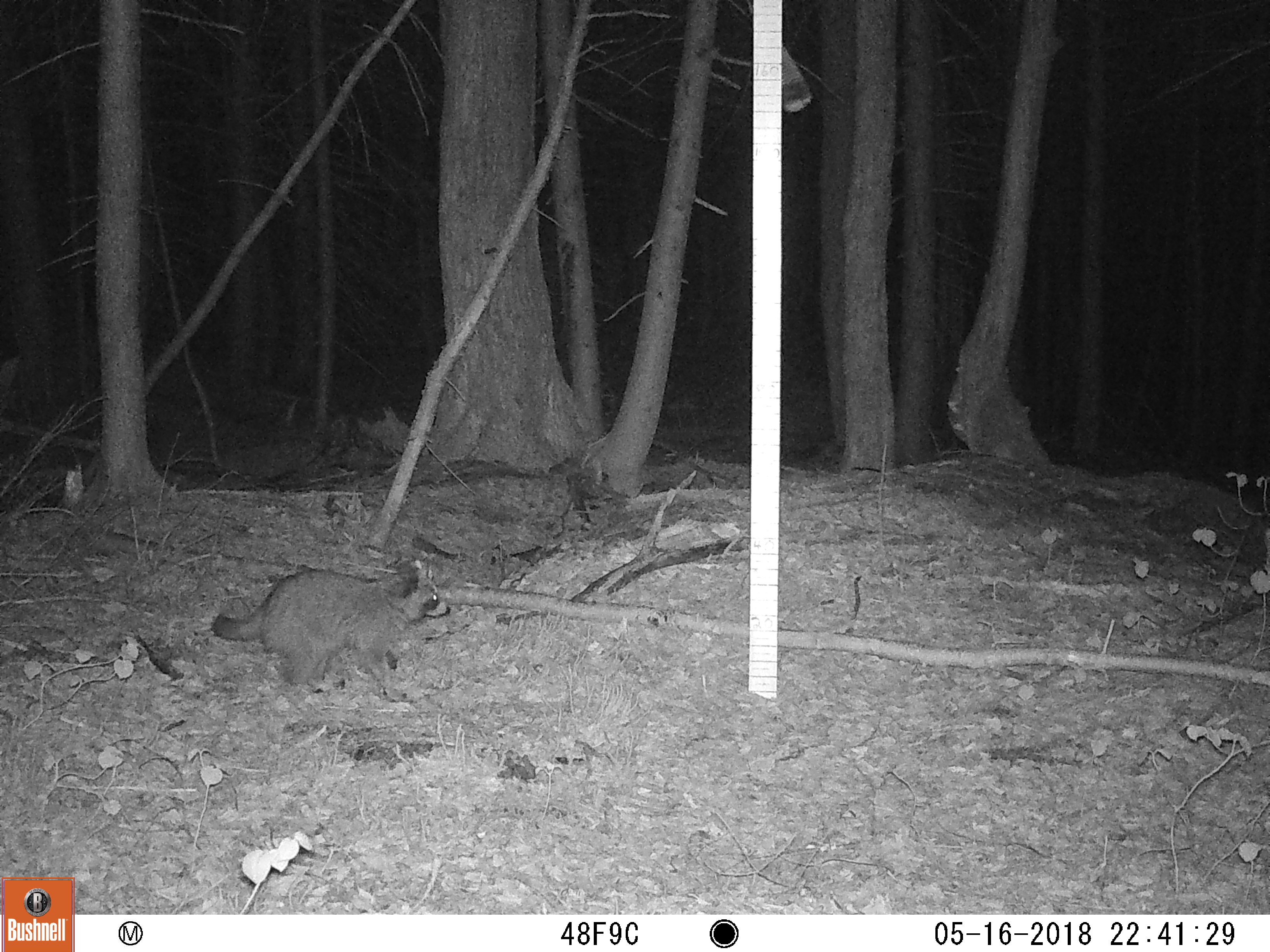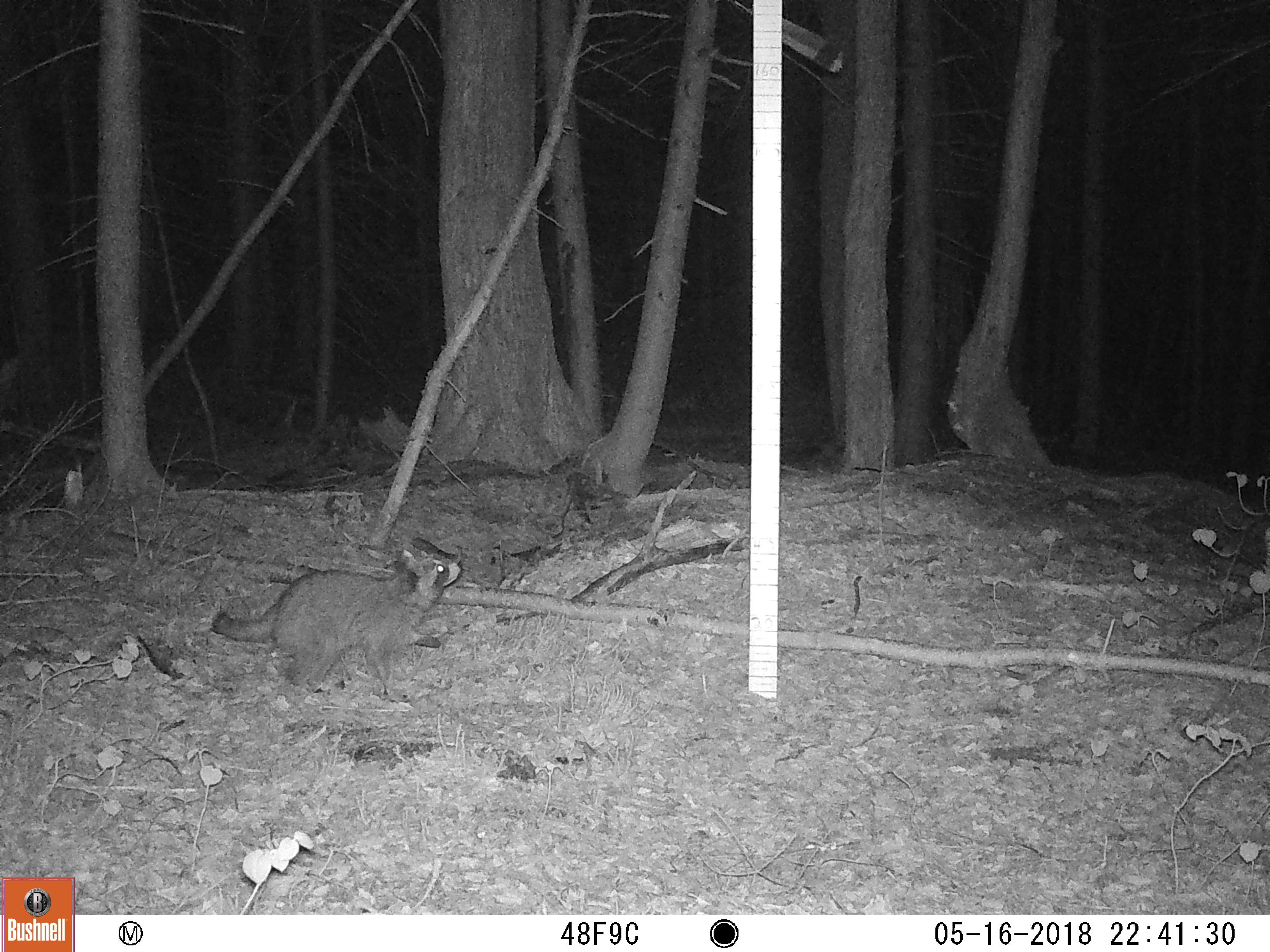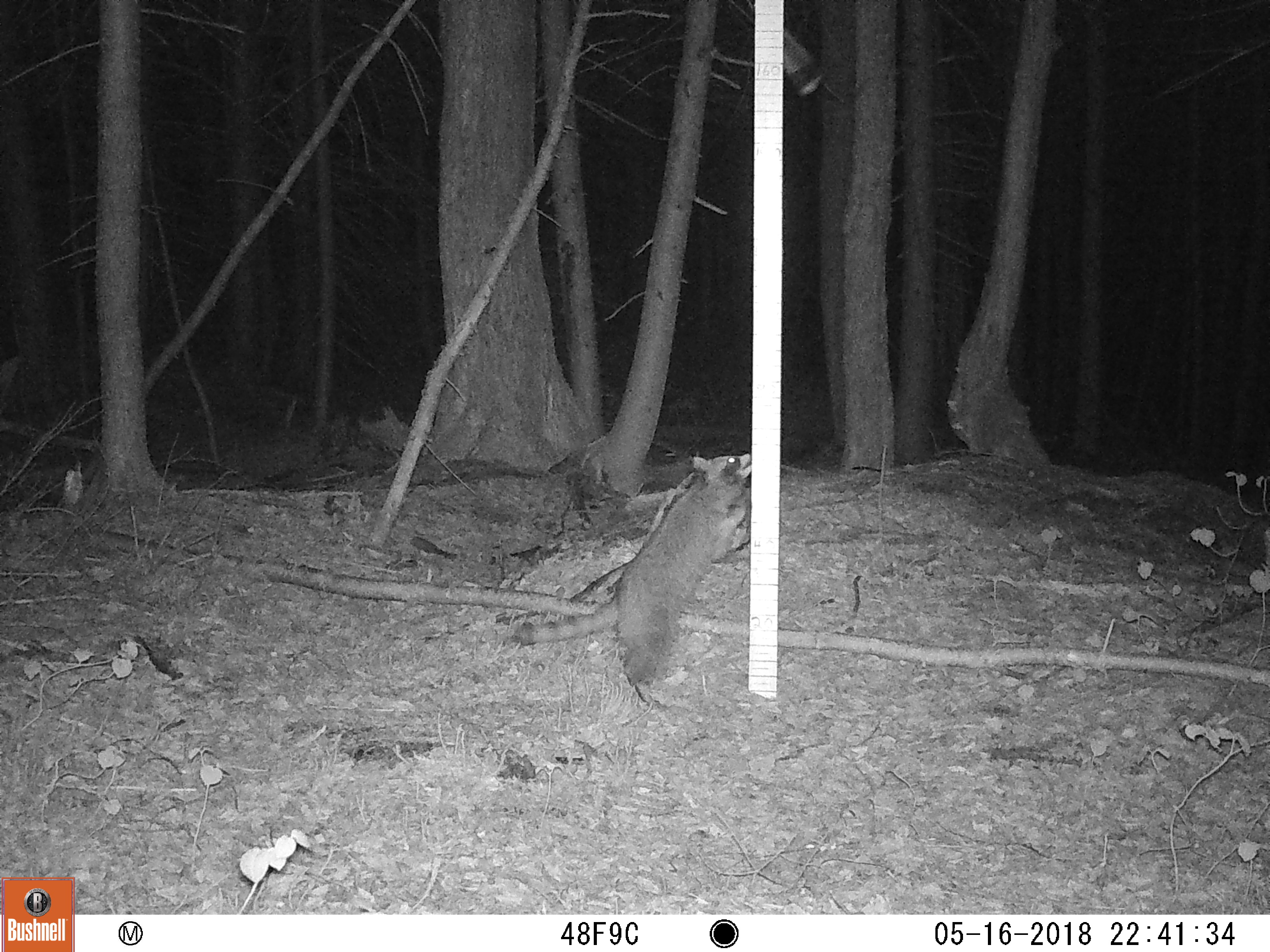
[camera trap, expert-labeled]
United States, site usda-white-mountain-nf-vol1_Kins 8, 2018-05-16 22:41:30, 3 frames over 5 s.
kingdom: Animalia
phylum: Chordata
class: Mammalia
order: Carnivora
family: Procyonidae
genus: Procyon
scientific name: Procyon lotor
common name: raccoon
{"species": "raccoon (Procyon lotor)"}